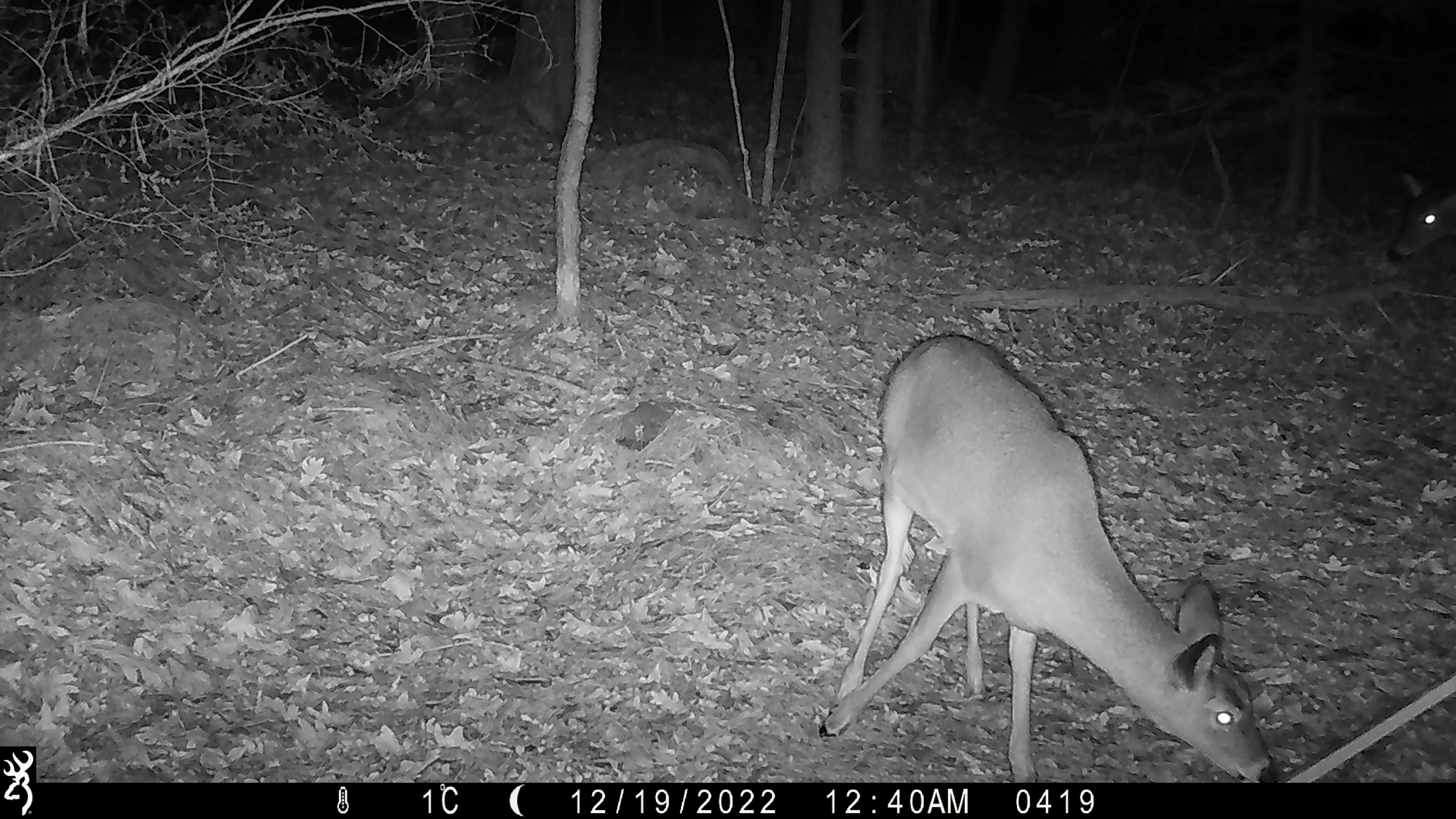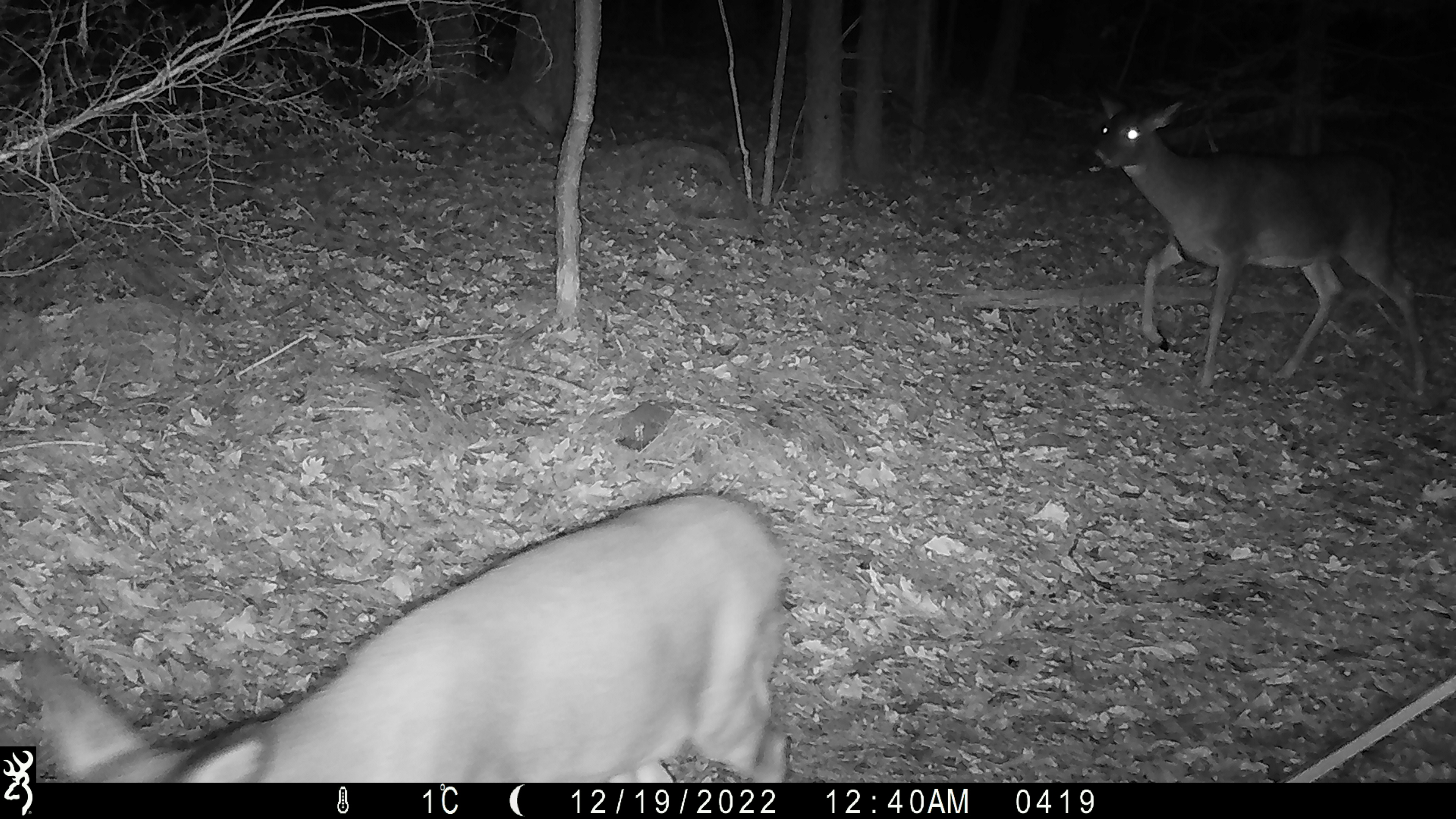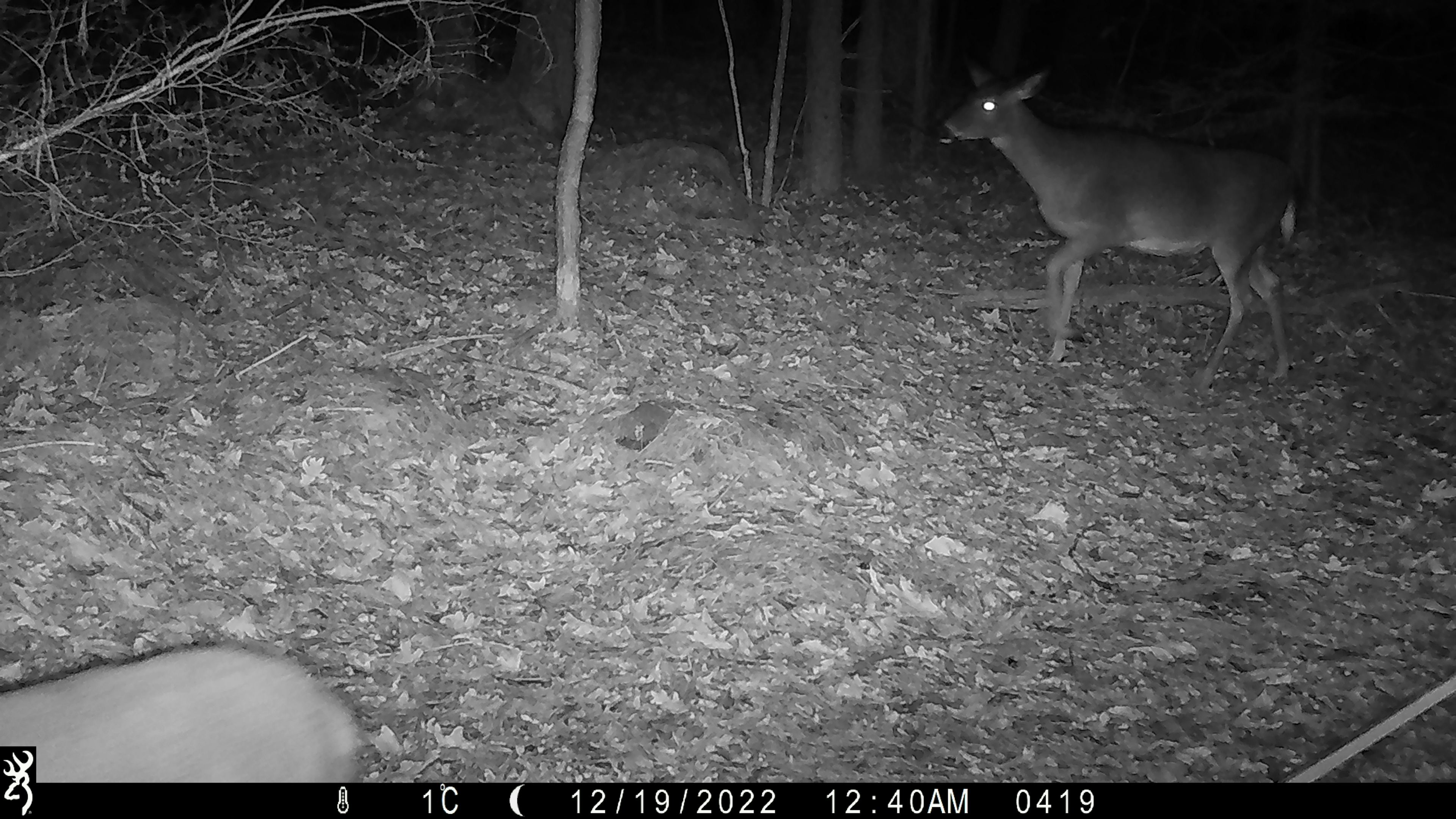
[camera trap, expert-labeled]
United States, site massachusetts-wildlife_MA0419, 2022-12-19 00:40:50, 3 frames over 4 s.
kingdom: Animalia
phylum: Chordata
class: Mammalia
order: Artiodactyla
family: Cervidae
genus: Odocoileus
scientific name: Odocoileus virginianus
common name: white-tailed deer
White-tailed deer (Odocoileus virginianus).